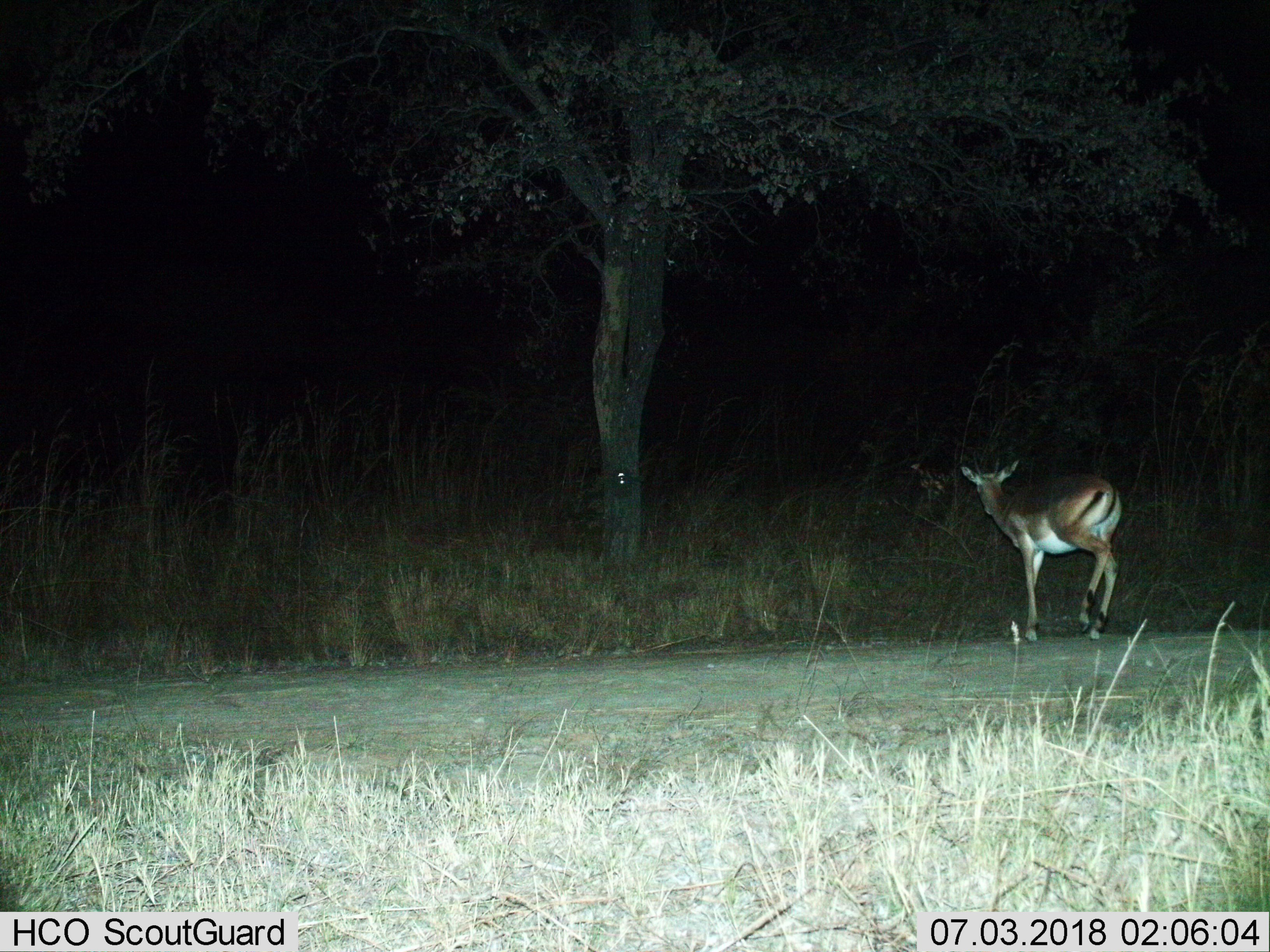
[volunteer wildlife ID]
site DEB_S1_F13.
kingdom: Animalia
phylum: Chordata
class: Mammalia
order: Artiodactyla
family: Bovidae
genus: Aepyceros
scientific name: Aepyceros melampus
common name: impala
Impala (Aepyceros melampus), count 1. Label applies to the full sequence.